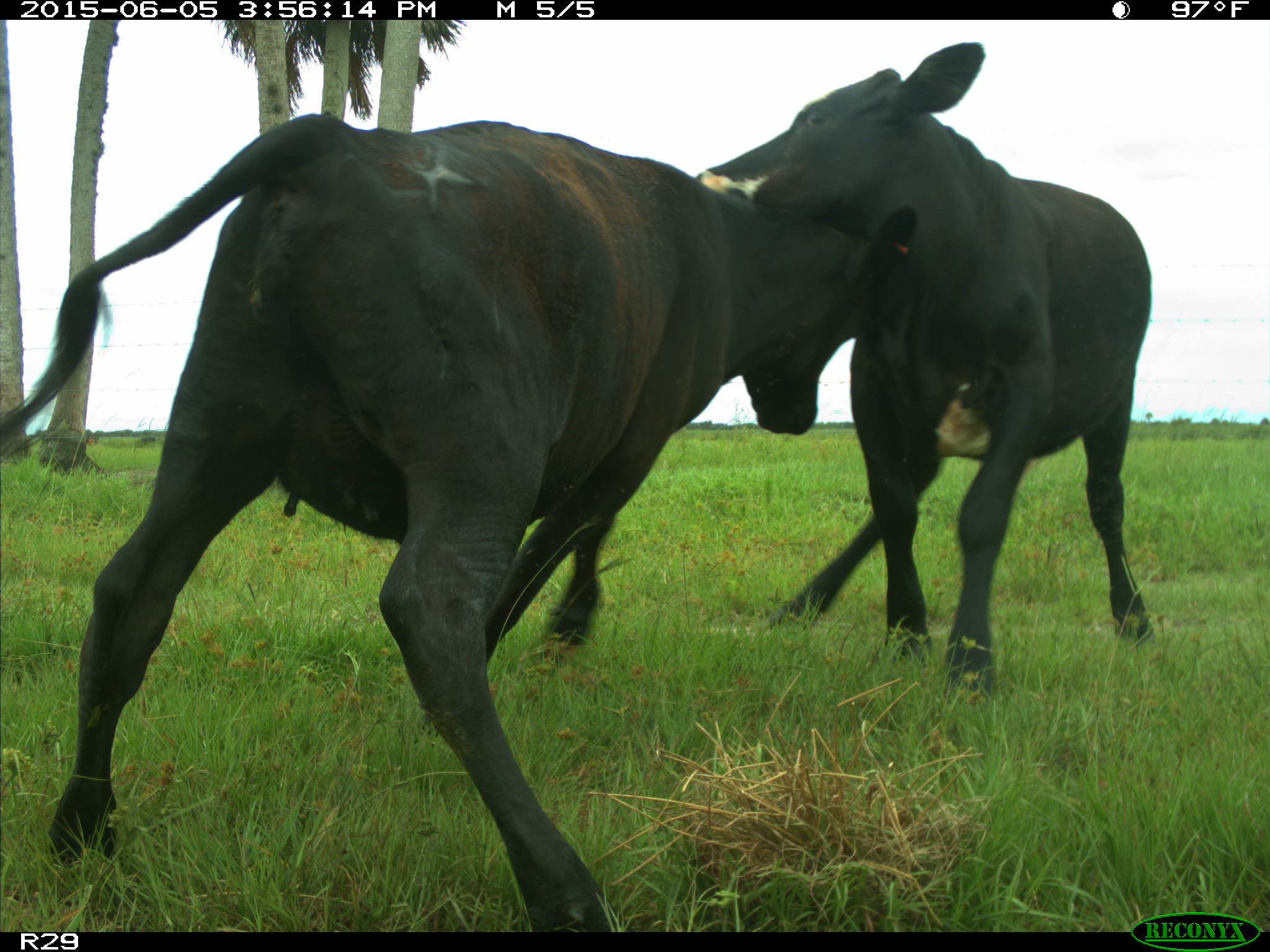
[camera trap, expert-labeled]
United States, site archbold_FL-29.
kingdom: Animalia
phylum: Chordata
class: Mammalia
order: Artiodactyla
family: Bovidae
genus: Bos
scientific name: Bos taurus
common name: domestic cow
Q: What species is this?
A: Bos taurus (domestic cow).